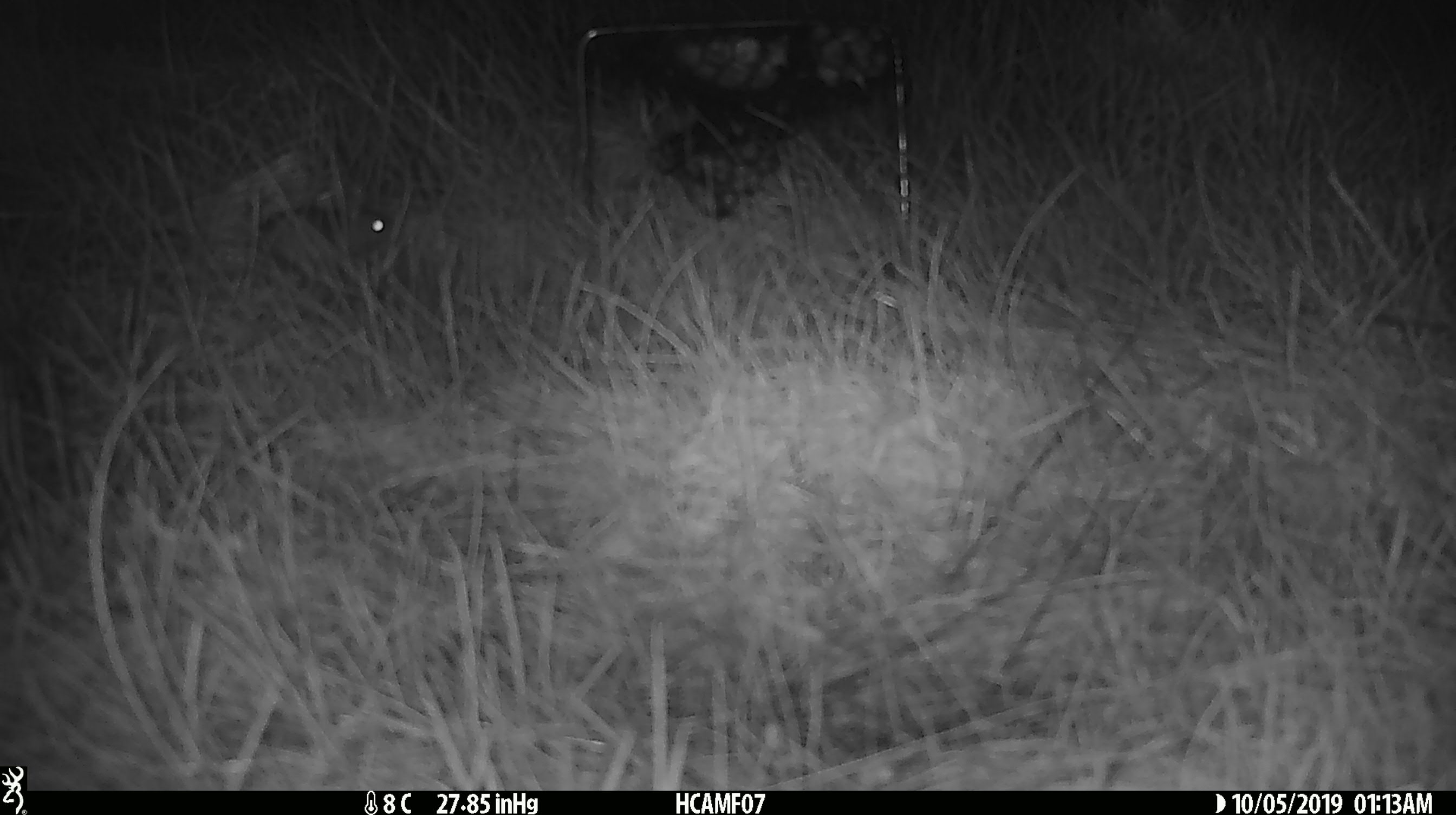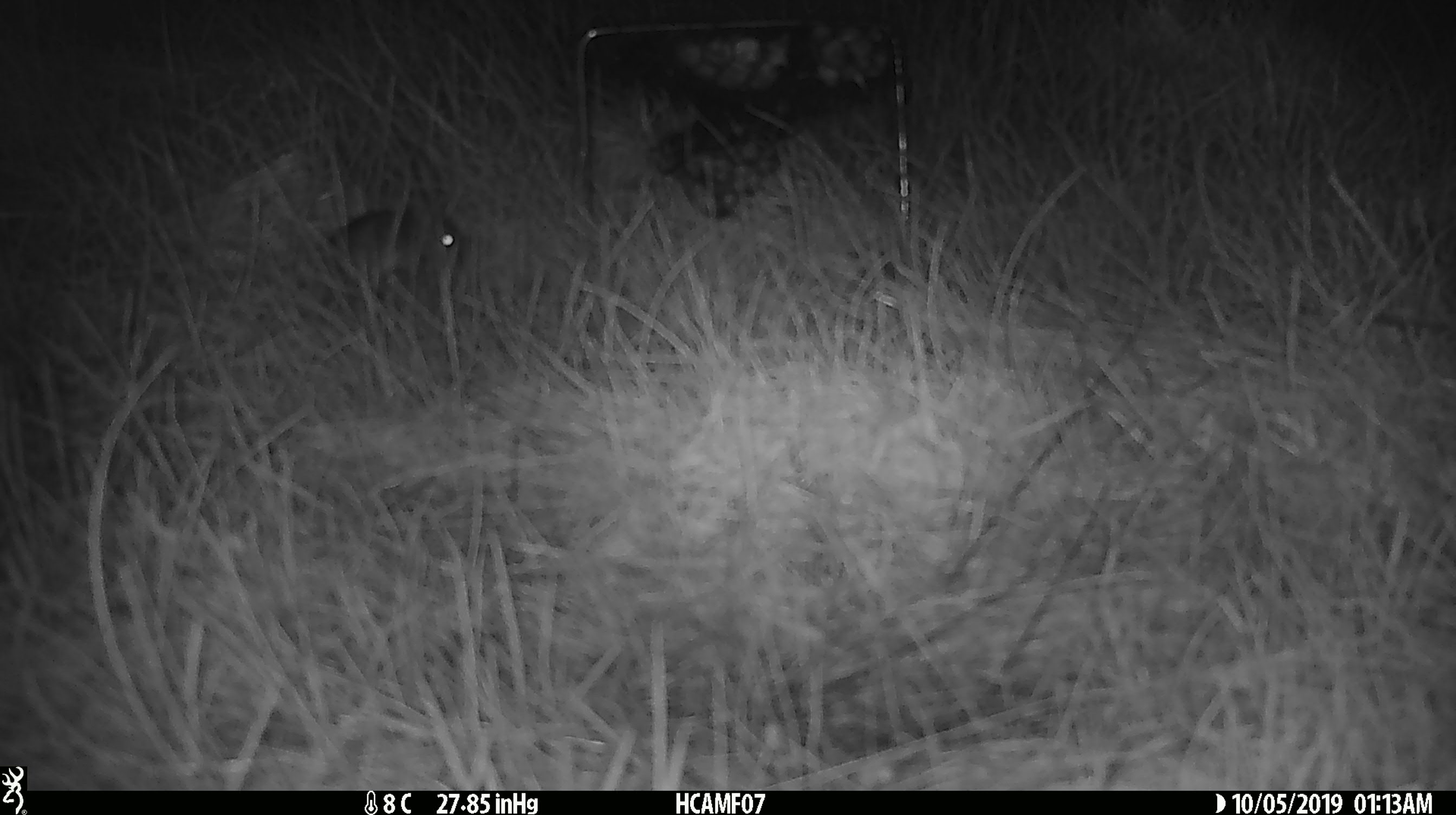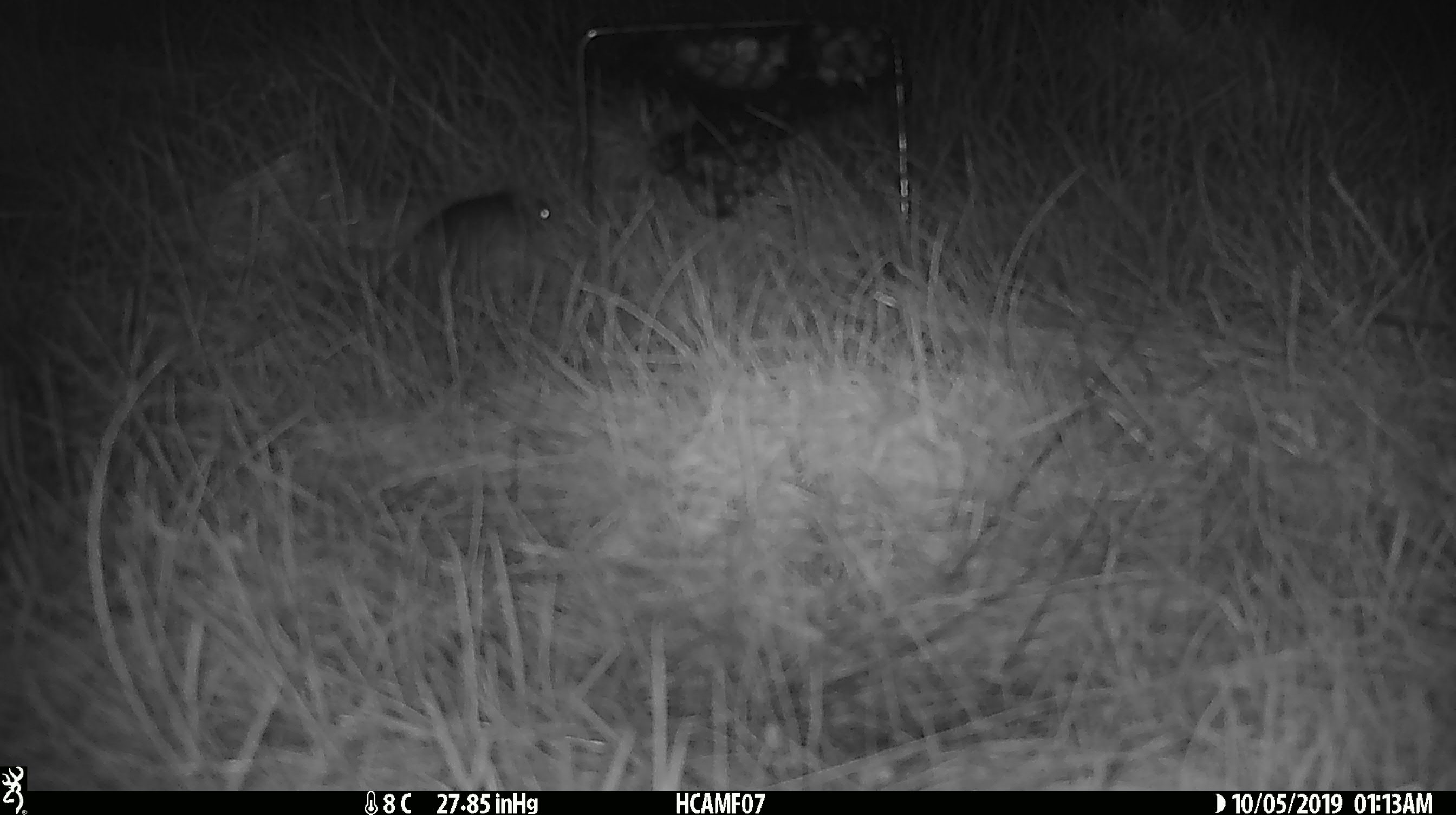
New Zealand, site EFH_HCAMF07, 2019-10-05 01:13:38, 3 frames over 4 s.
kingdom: Animalia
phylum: Chordata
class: Mammalia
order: Rodentia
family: Muridae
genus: Mus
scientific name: Mus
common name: mouse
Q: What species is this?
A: Mouse (Mus).